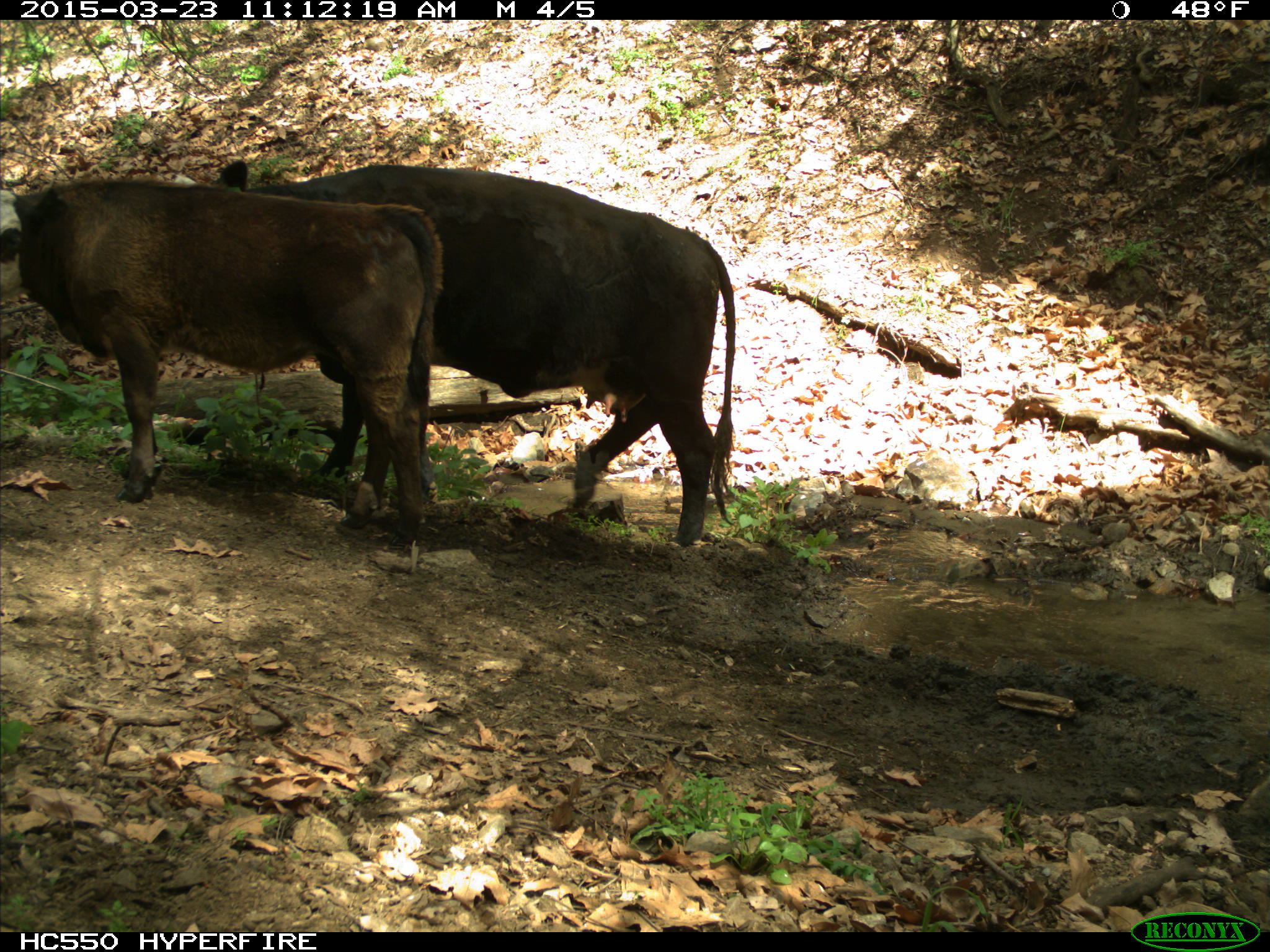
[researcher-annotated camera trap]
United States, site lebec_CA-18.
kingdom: Animalia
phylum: Chordata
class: Mammalia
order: Artiodactyla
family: Bovidae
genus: Bos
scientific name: Bos taurus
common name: domestic cow